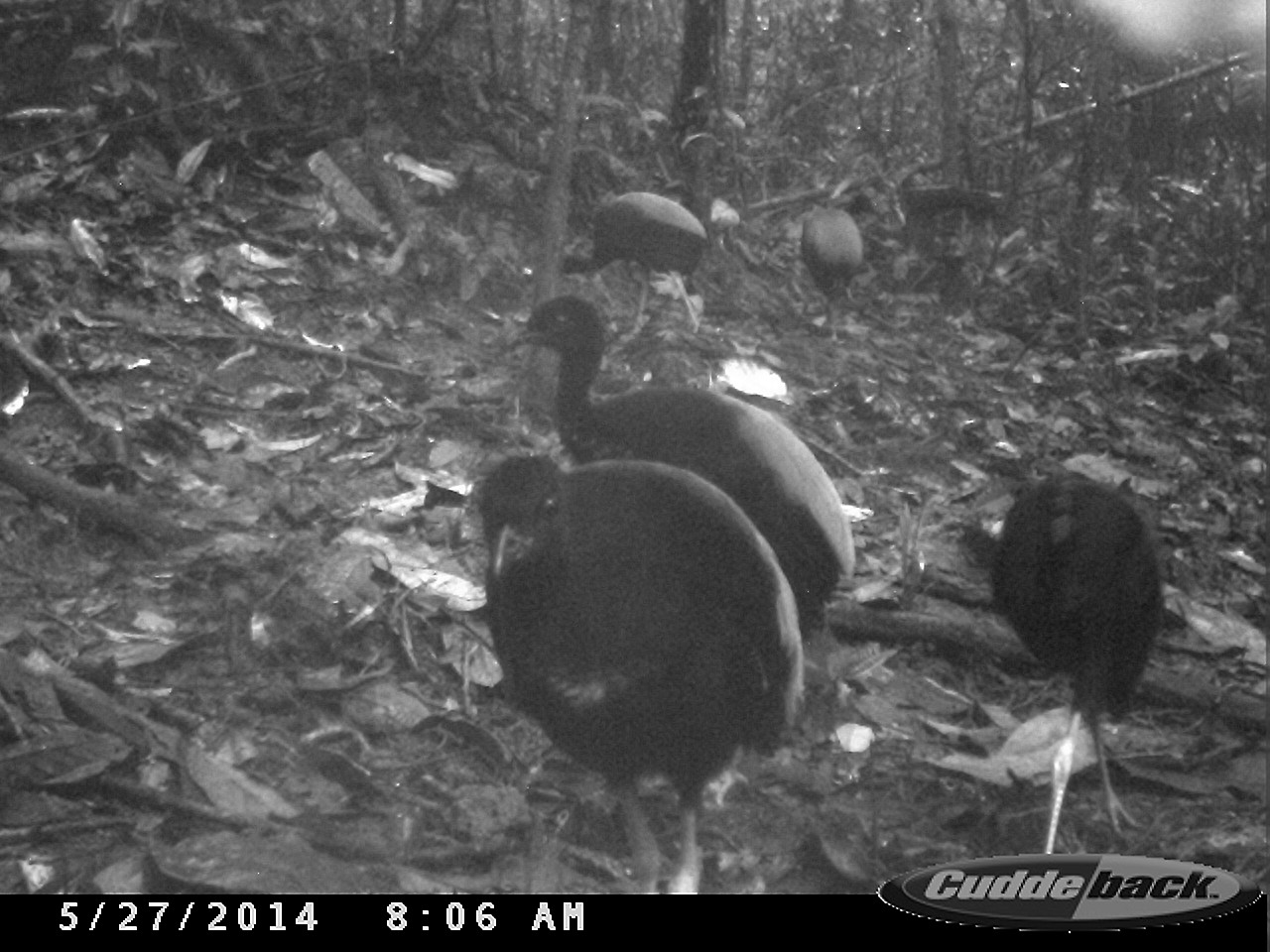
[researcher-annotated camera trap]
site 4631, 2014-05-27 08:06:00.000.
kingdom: Animalia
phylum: Chordata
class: Aves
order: Gruiformes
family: Psophiidae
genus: Psophia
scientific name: Psophia crepitans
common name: gray-winged trumpeter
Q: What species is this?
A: Psophia crepitans (gray-winged trumpeter).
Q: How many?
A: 6.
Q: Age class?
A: Adult.